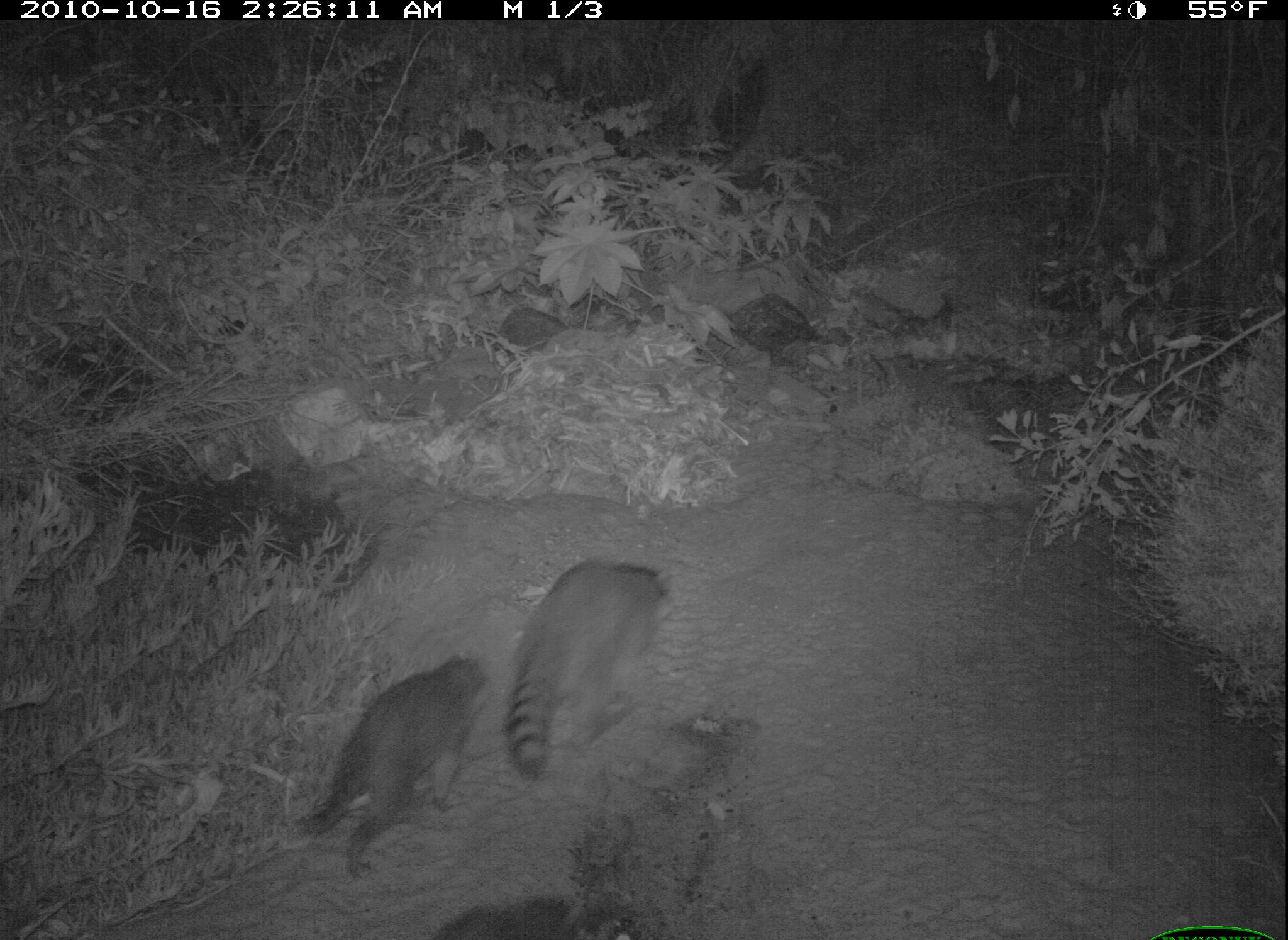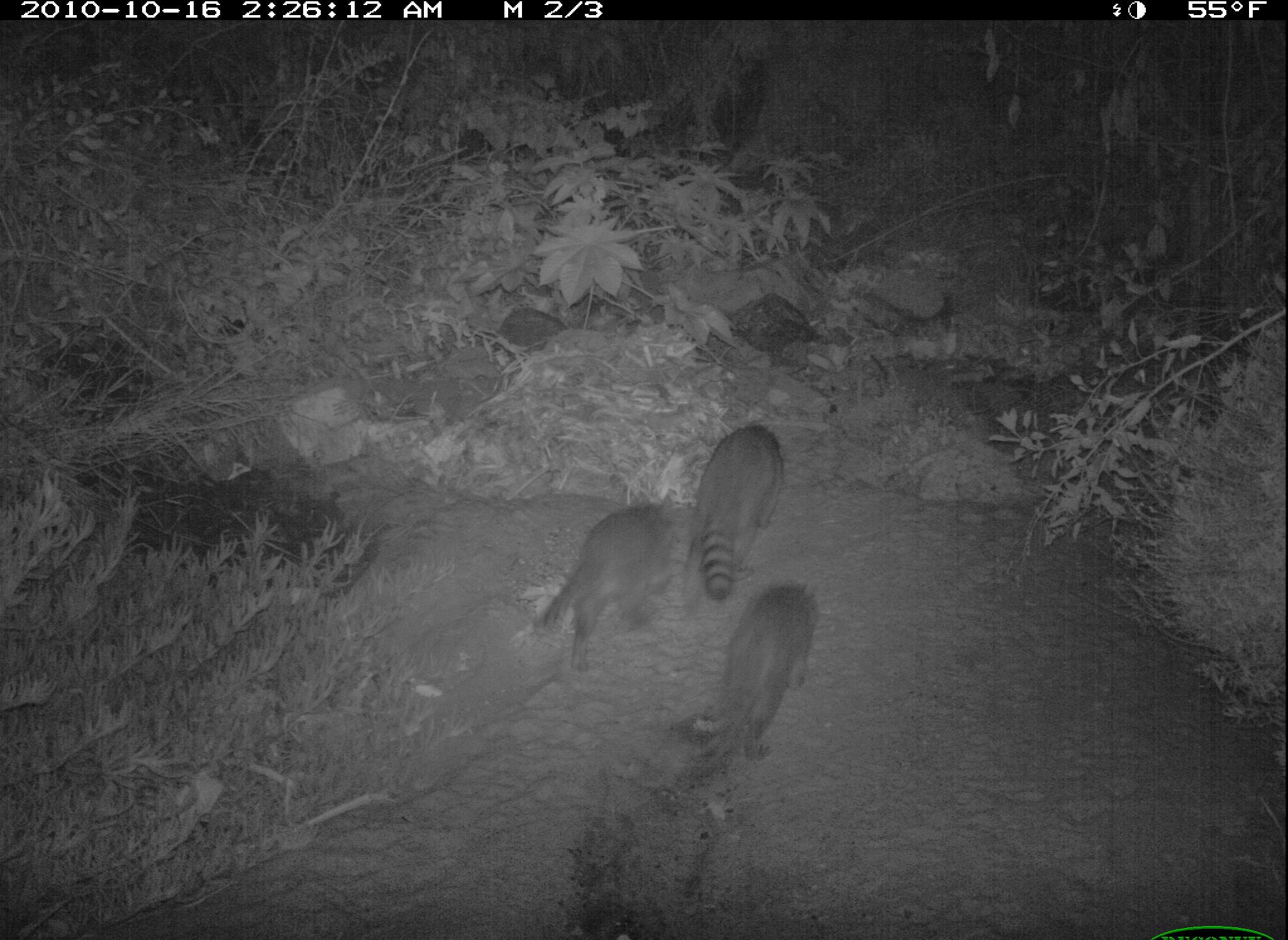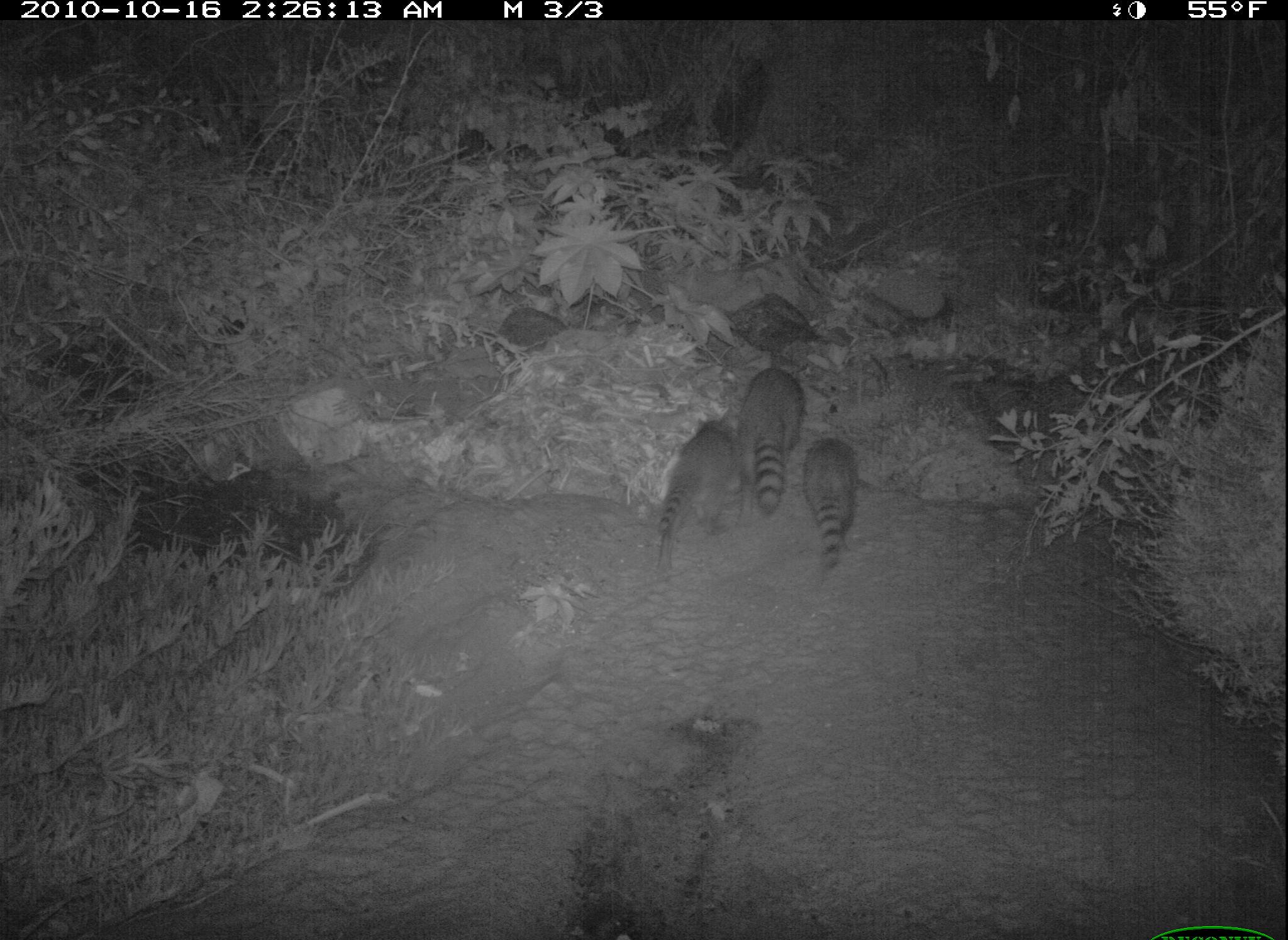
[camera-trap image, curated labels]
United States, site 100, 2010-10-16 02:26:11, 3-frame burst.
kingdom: Animalia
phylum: Chordata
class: Mammalia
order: Carnivora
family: Procyonidae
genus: Procyon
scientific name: Procyon lotor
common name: raccoon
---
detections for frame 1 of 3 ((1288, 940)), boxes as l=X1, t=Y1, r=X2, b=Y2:
raccoon: l=496, t=519, r=683, b=786; l=299, t=651, r=485, b=878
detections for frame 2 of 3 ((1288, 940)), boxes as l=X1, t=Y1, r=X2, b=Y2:
raccoon: l=555, t=401, r=873, b=797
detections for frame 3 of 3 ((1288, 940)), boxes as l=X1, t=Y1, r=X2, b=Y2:
raccoon: l=650, t=409, r=738, b=577; l=737, t=358, r=807, b=514; l=805, t=429, r=859, b=580